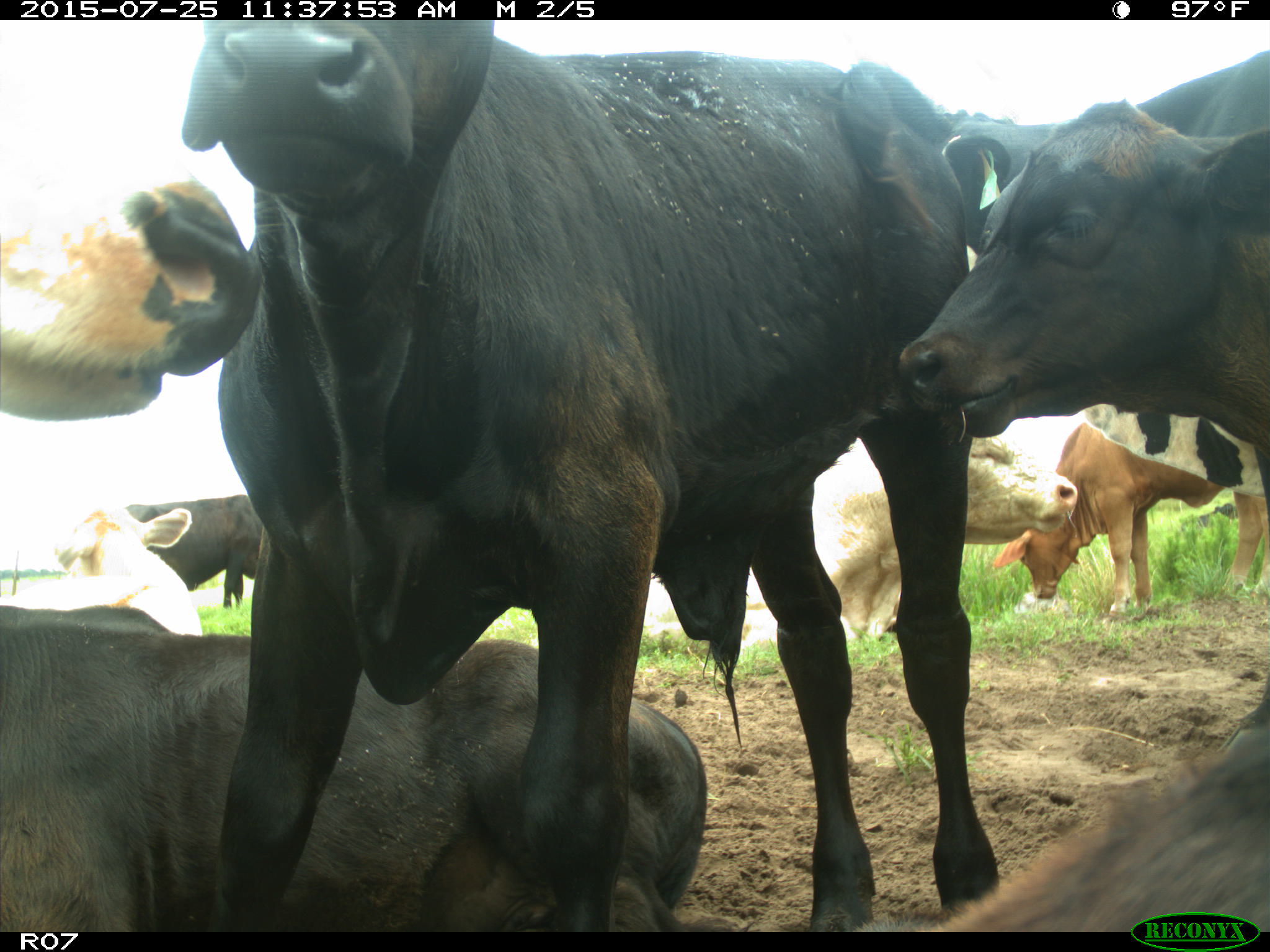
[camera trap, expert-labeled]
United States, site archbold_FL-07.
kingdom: Animalia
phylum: Chordata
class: Mammalia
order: Artiodactyla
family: Bovidae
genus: Bos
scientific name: Bos taurus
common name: domestic cow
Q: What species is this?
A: Bos taurus (domestic cow).